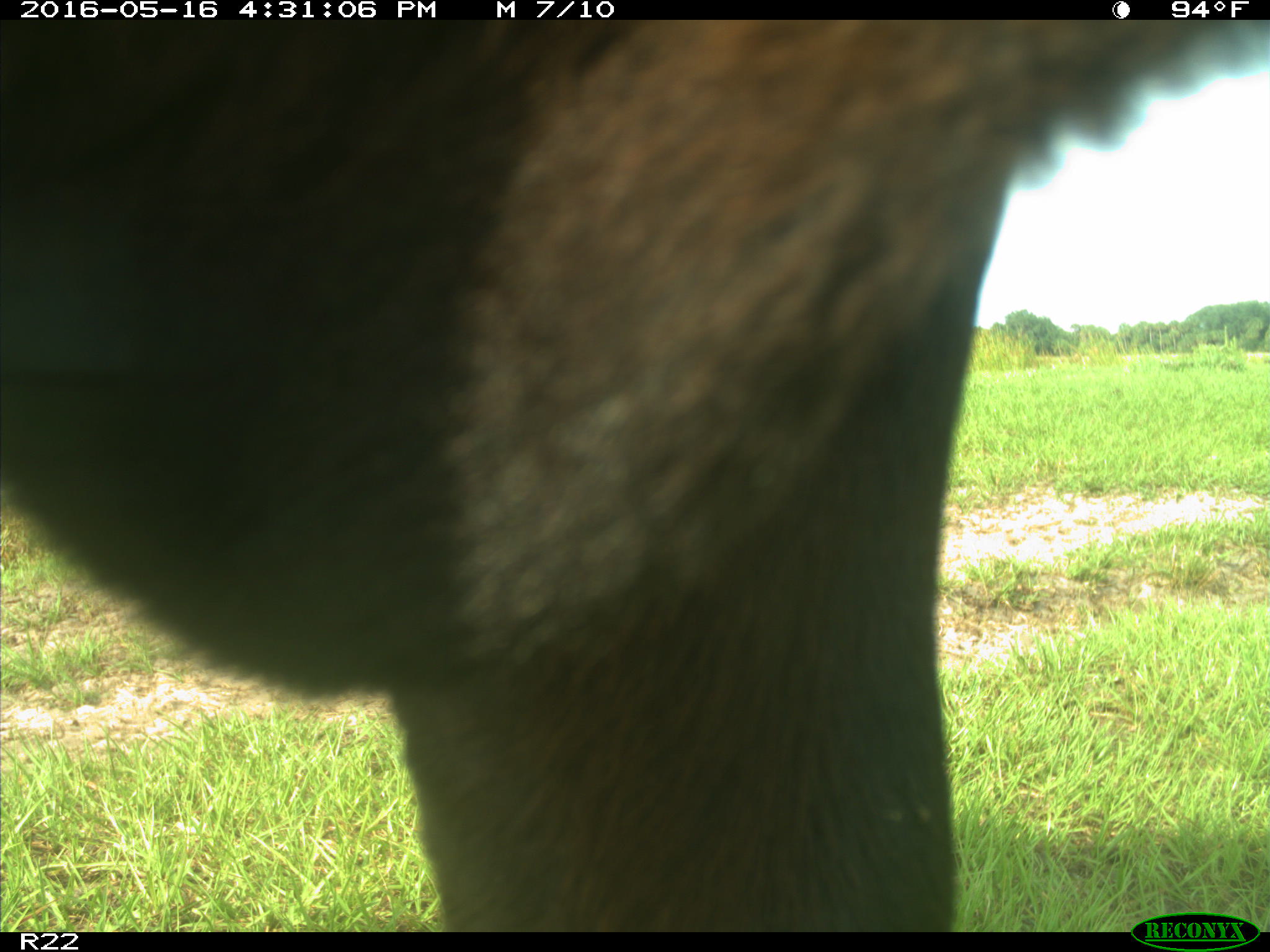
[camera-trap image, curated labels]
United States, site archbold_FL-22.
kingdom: Animalia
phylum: Chordata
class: Mammalia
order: Artiodactyla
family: Bovidae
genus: Bos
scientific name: Bos taurus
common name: domestic cow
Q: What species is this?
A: Bos taurus (domestic cow).